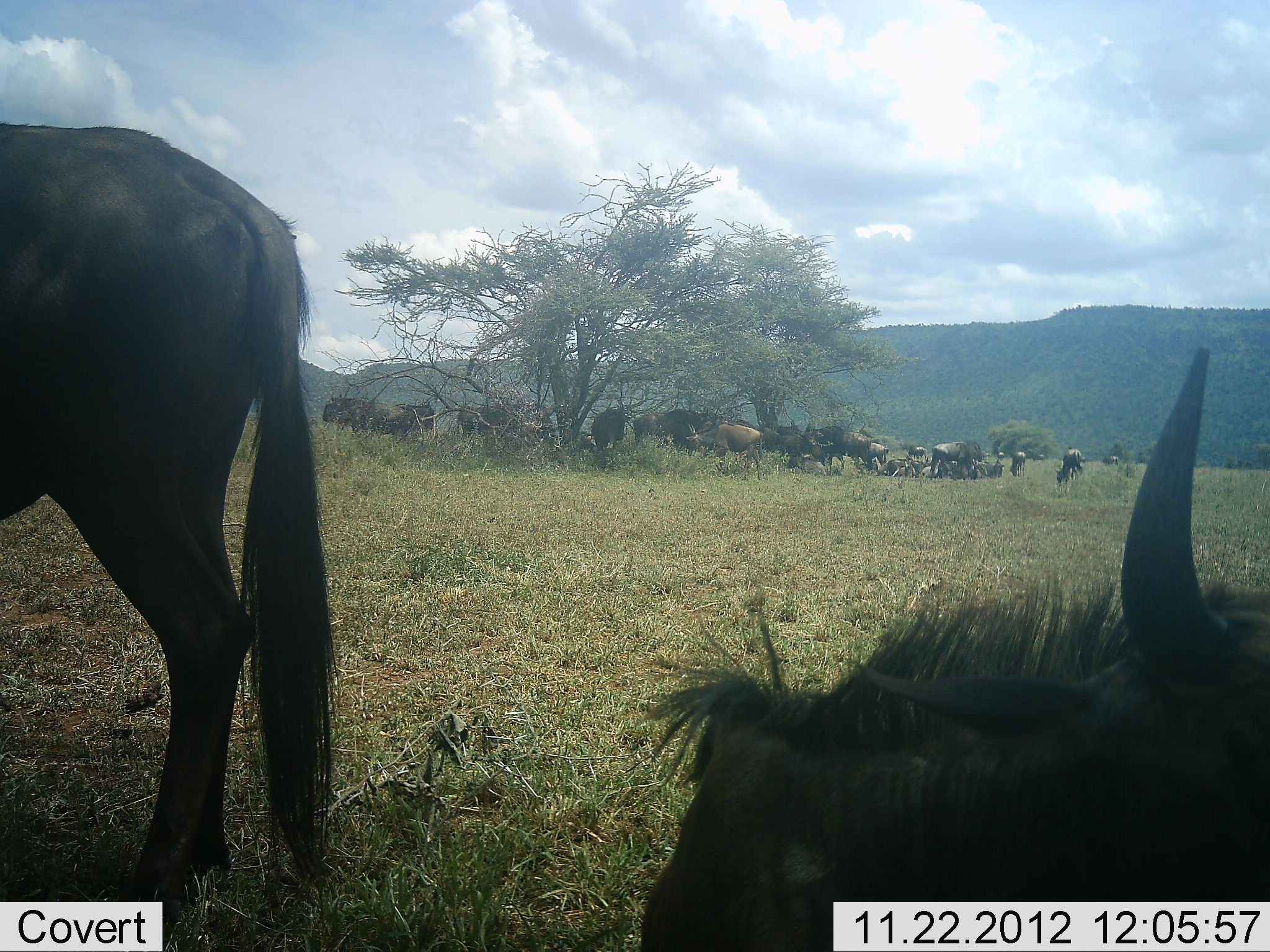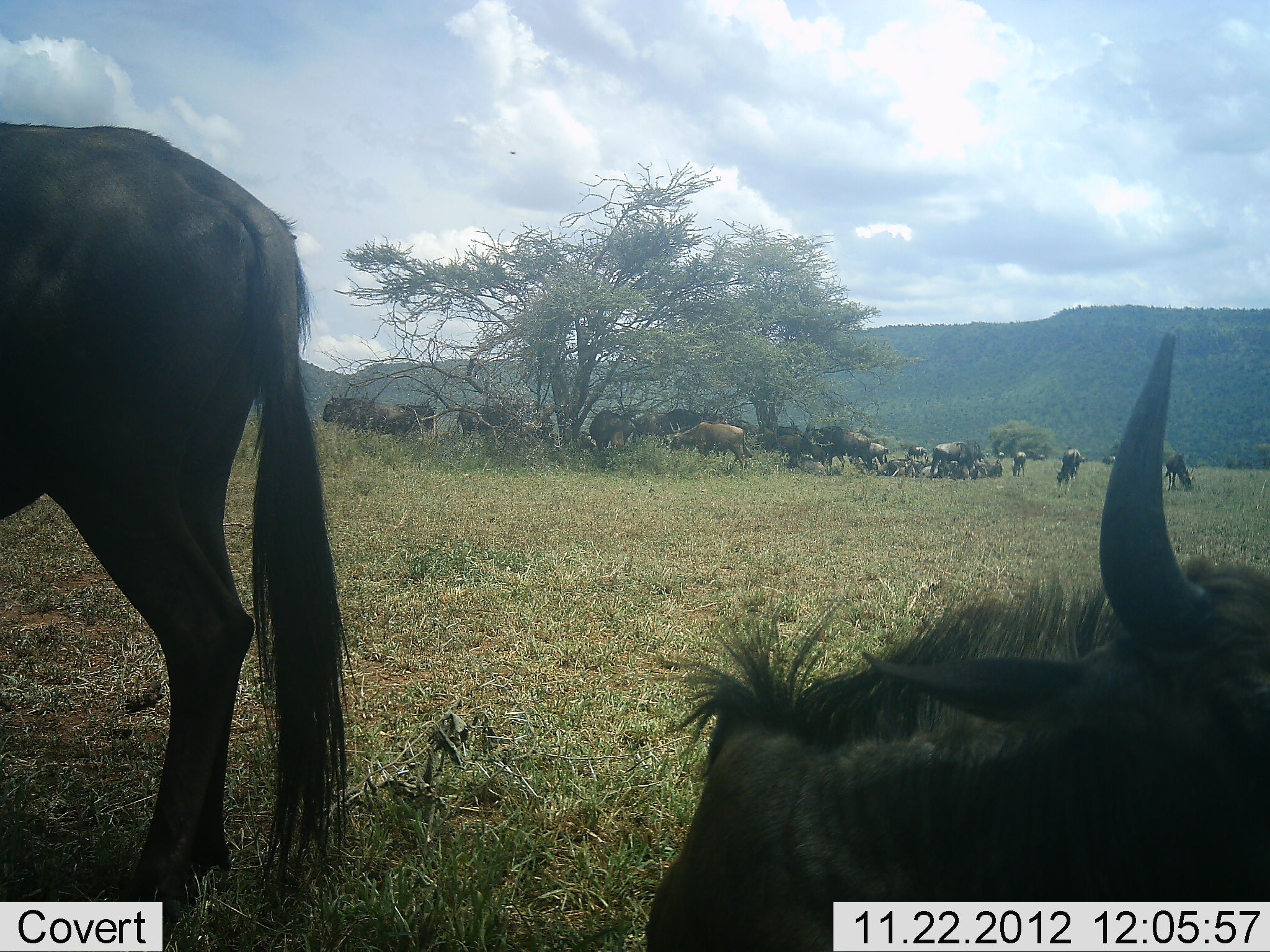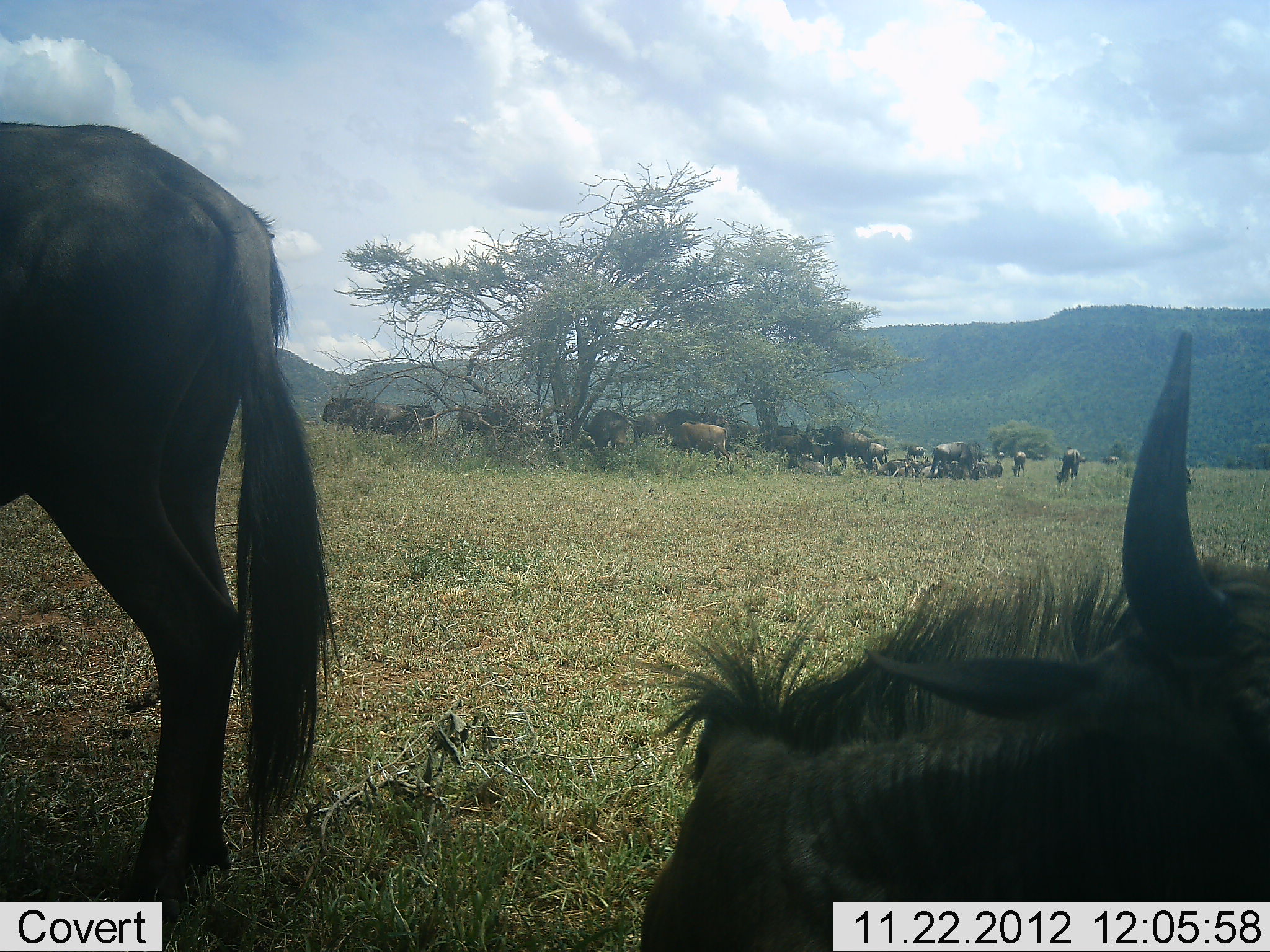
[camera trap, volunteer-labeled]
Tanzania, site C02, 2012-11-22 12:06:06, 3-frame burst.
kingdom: Animalia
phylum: Chordata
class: Mammalia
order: Artiodactyla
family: Bovidae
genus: Connochaetes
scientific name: Connochaetes taurinus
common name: blue wildebeest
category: wildebeest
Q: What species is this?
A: Wildebeest (blue wildebeest) (Connochaetes taurinus).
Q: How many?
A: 11-50.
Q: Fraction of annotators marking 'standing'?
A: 85%.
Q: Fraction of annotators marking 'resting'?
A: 85%.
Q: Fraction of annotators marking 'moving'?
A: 35%.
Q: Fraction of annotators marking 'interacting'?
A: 0%.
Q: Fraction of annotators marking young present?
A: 20%.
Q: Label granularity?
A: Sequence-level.